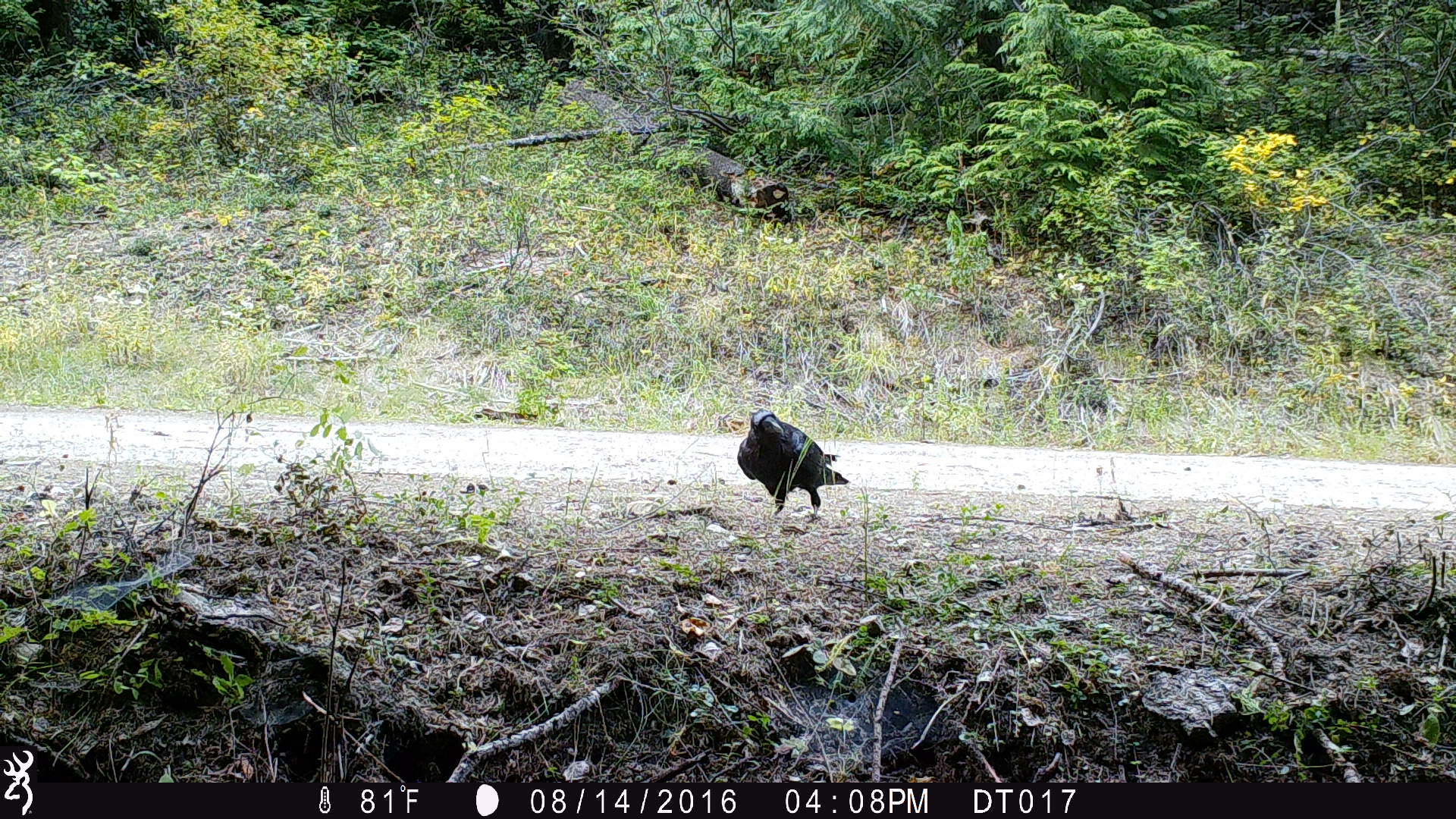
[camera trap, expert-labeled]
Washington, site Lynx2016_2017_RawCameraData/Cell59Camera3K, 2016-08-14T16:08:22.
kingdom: Animalia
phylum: Chordata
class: Aves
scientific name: Aves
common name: birds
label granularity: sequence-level